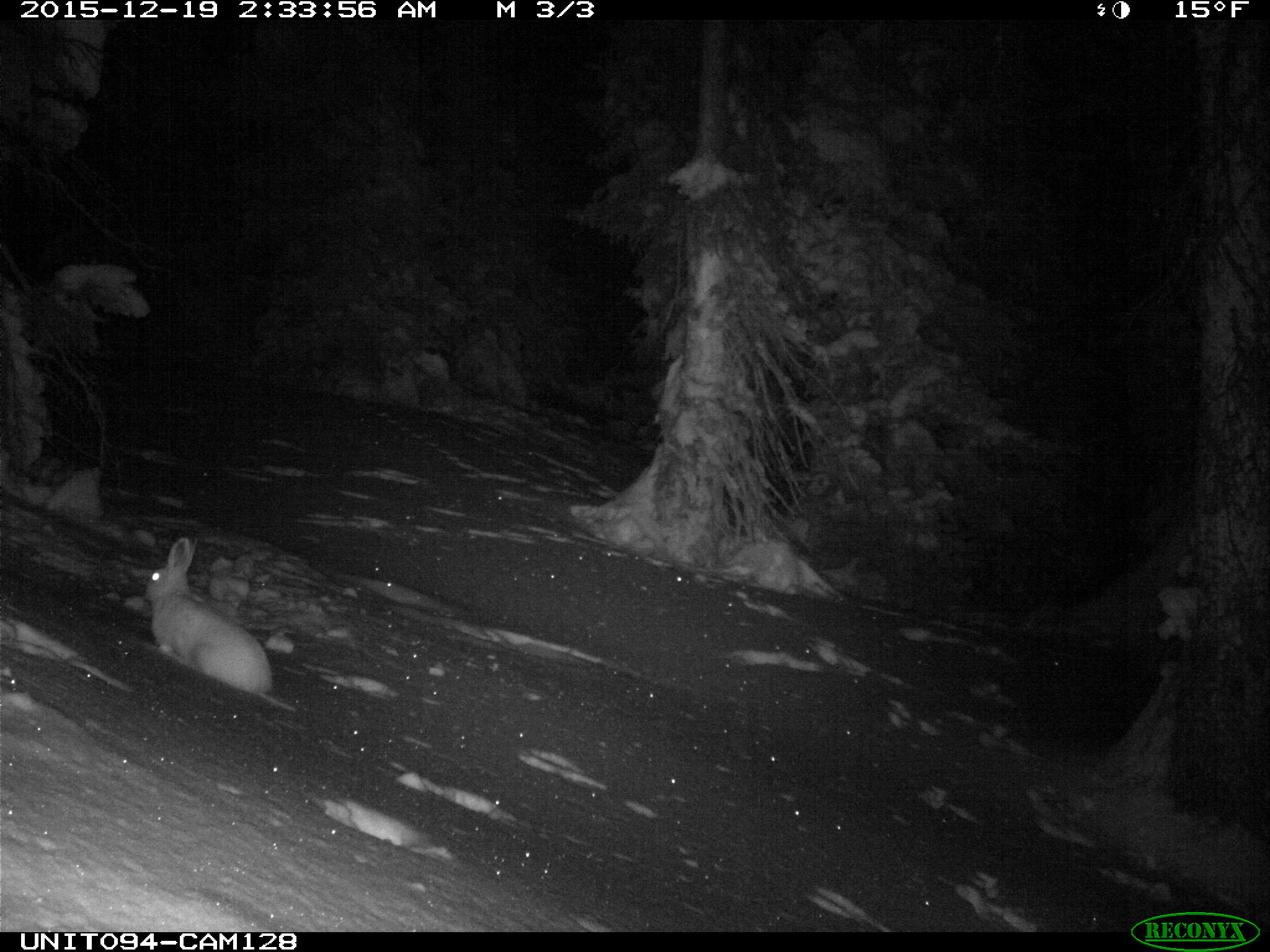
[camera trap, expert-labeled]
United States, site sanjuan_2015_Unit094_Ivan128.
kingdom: Animalia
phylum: Chordata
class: Mammalia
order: Lagomorpha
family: Leporidae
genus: Lepus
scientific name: Lepus americanus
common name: snowshoe hare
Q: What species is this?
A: Lepus americanus (snowshoe hare).